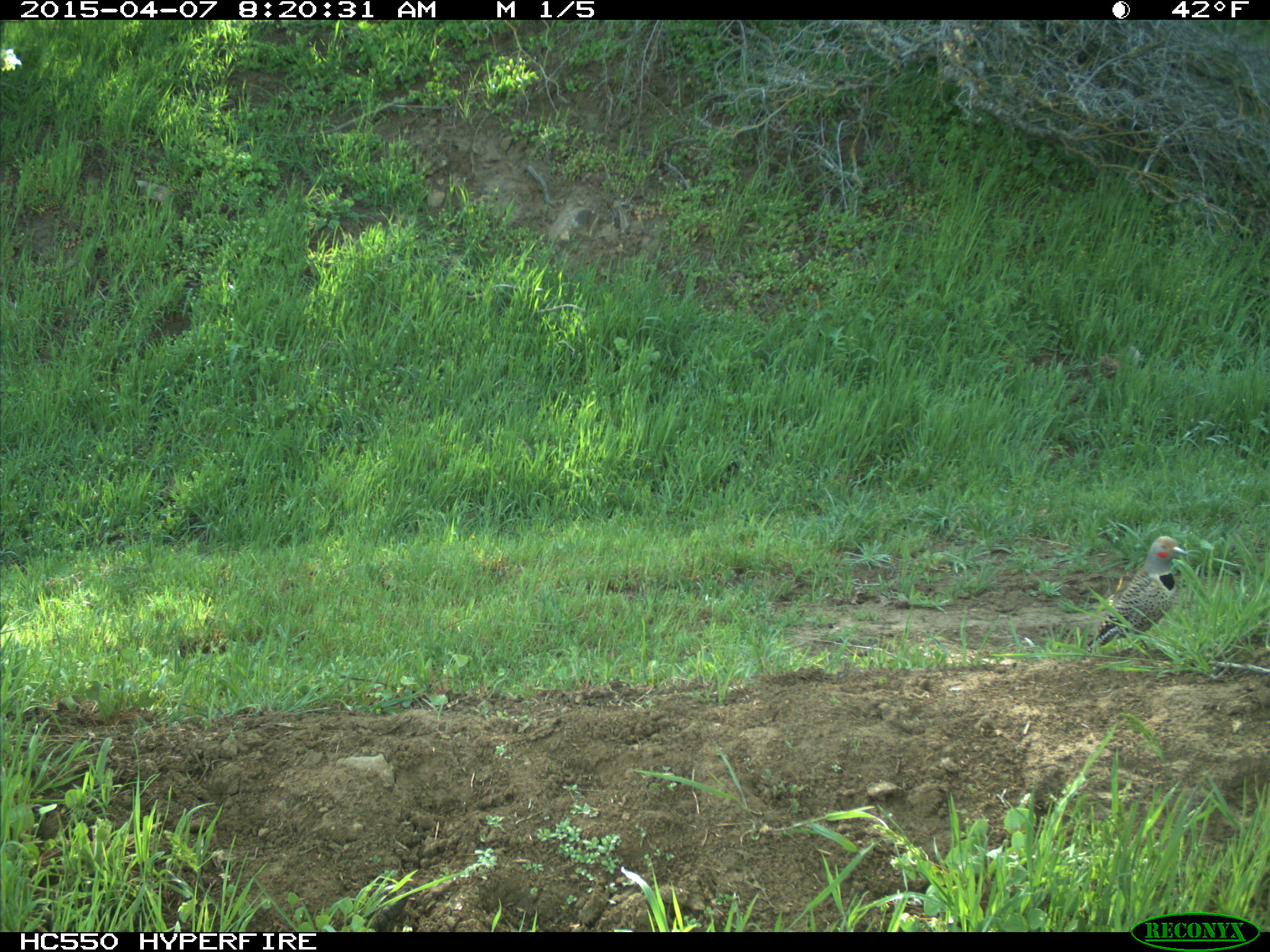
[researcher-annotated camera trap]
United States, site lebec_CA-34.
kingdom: Animalia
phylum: Chordata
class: Aves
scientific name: Aves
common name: birds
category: unidentified bird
Unidentified bird (birds) (Aves).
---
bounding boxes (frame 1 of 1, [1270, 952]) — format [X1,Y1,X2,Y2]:
animal: [1087,535,1188,651]